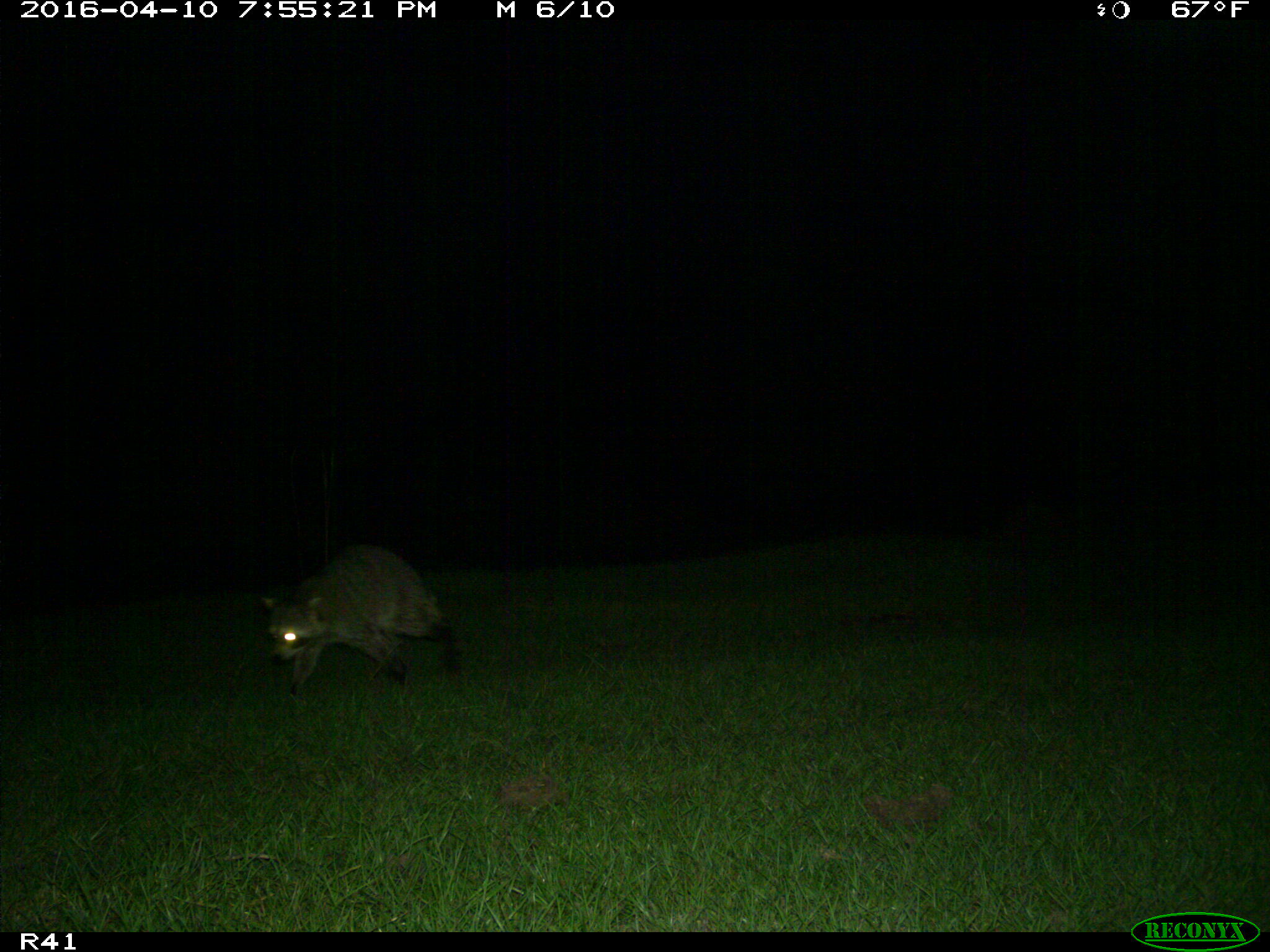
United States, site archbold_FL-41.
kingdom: Animalia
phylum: Chordata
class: Mammalia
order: Carnivora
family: Procyonidae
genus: Procyon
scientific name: Procyon lotor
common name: common raccoon